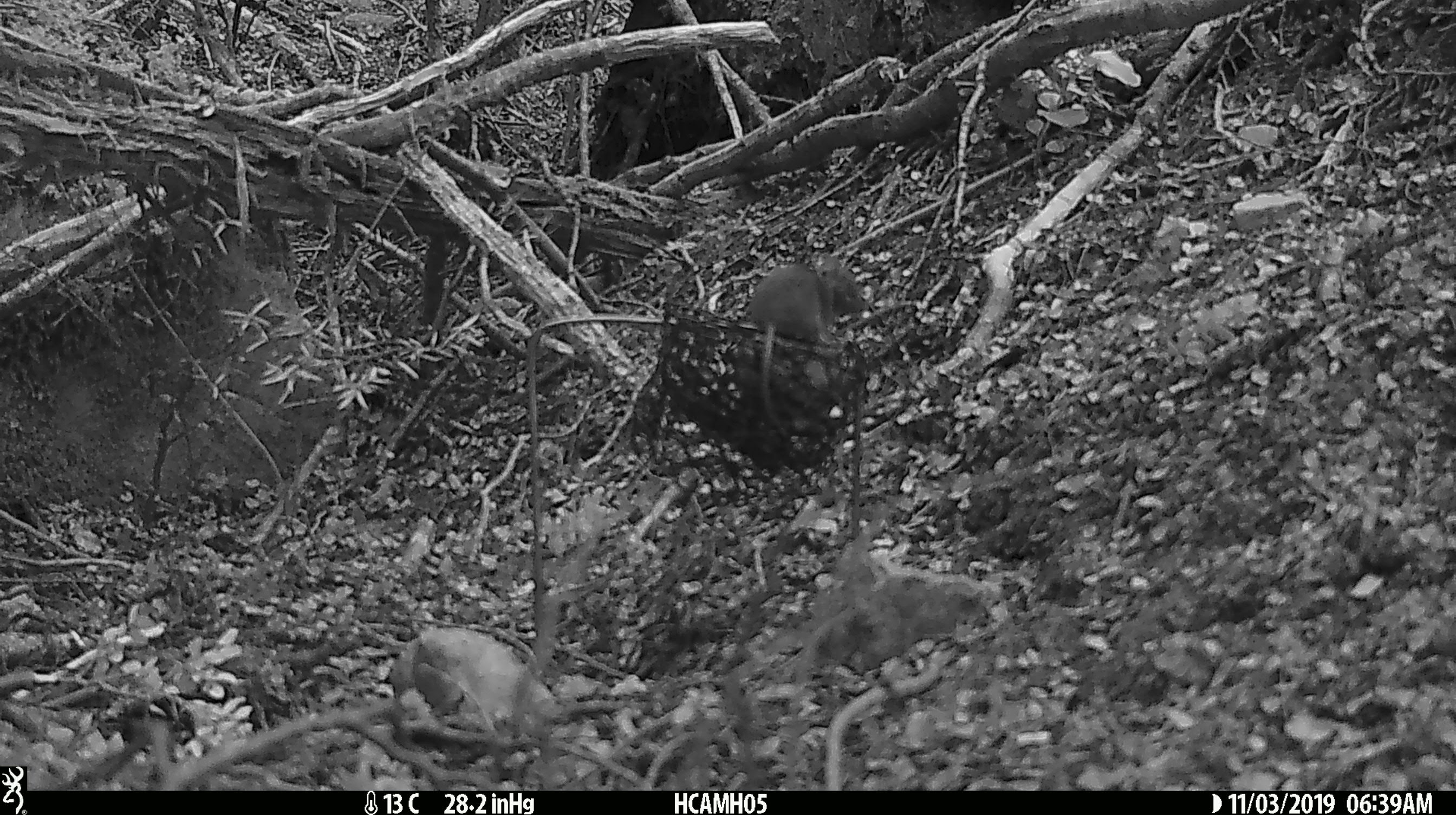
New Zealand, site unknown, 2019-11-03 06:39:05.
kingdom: Animalia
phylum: Chordata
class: Mammalia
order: Rodentia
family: Muridae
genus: Mus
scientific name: Mus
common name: mouse